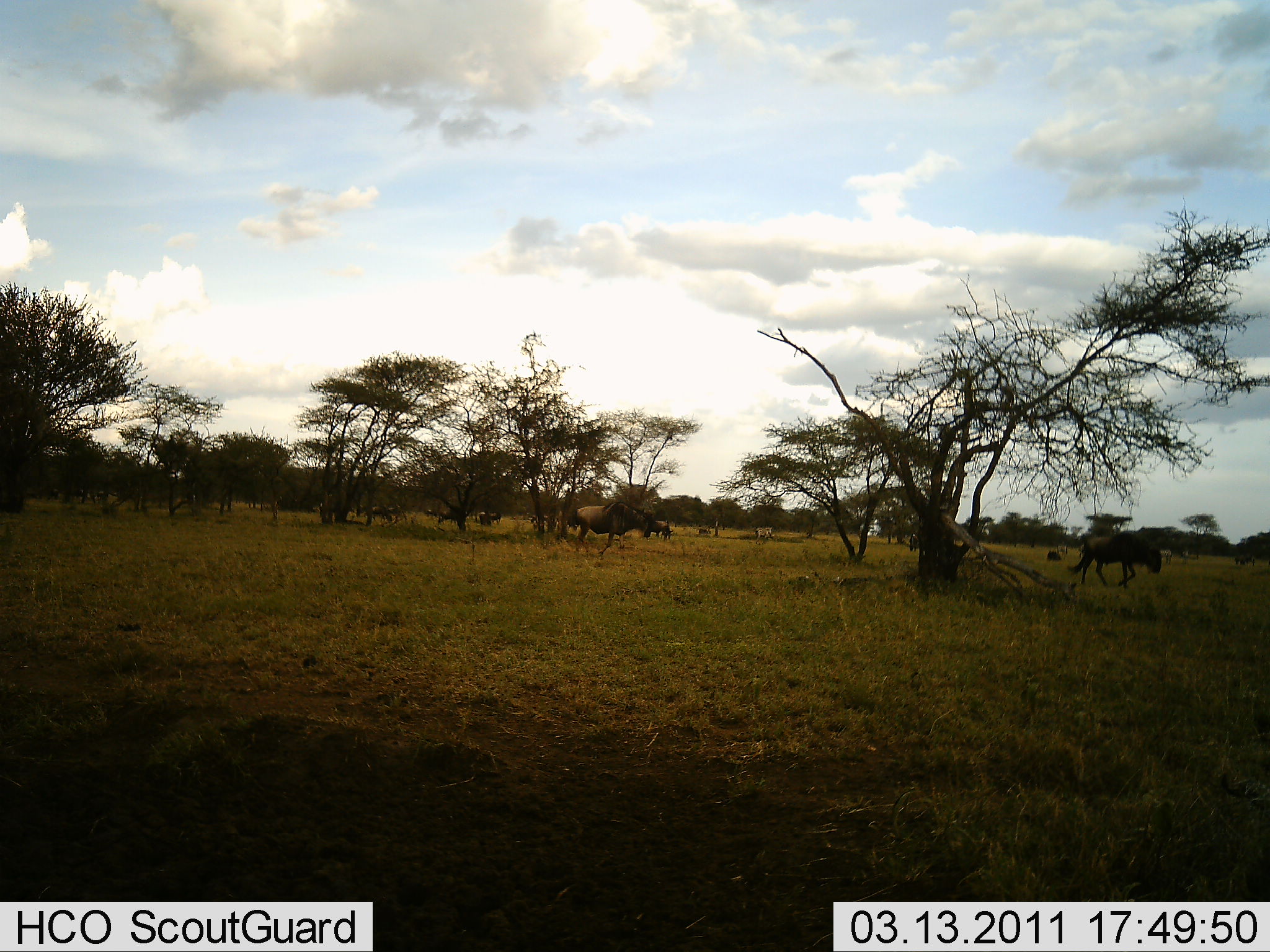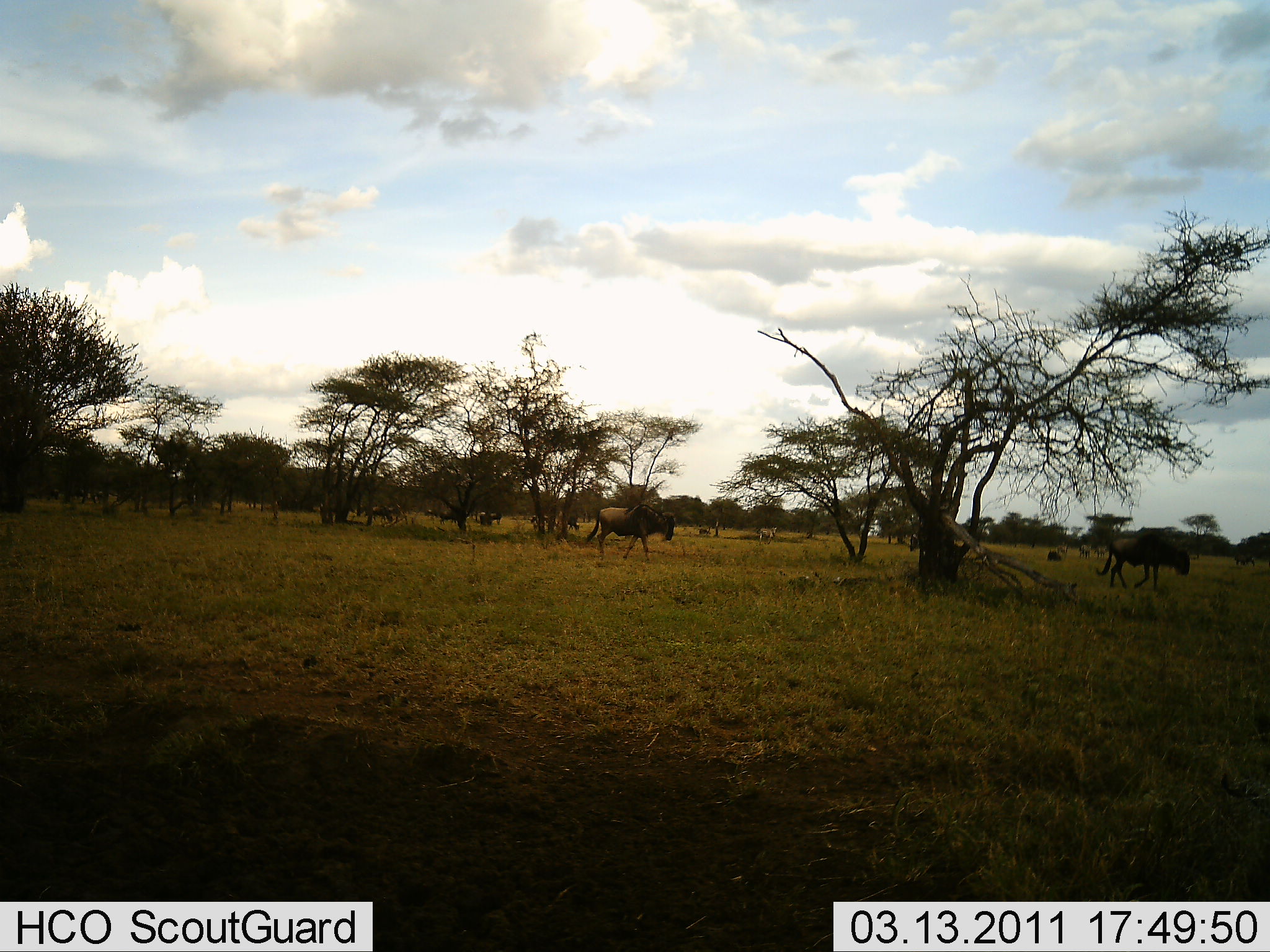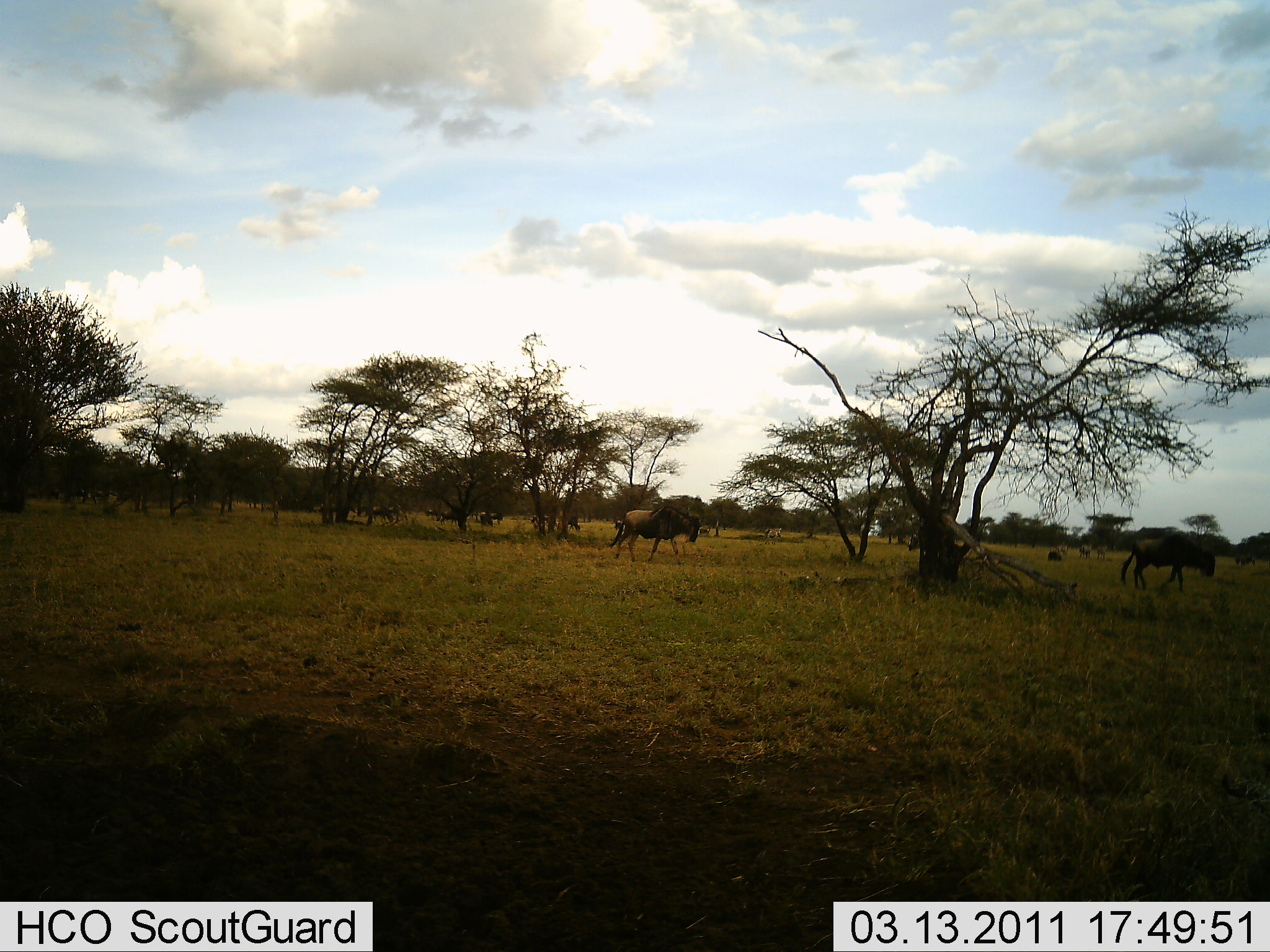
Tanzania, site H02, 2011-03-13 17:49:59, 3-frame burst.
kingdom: Animalia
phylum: Chordata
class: Mammalia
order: Artiodactyla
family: Bovidae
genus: Connochaetes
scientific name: Connochaetes taurinus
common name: blue wildebeest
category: wildebeest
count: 2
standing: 21%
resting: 14%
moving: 100%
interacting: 0%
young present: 0%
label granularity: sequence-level